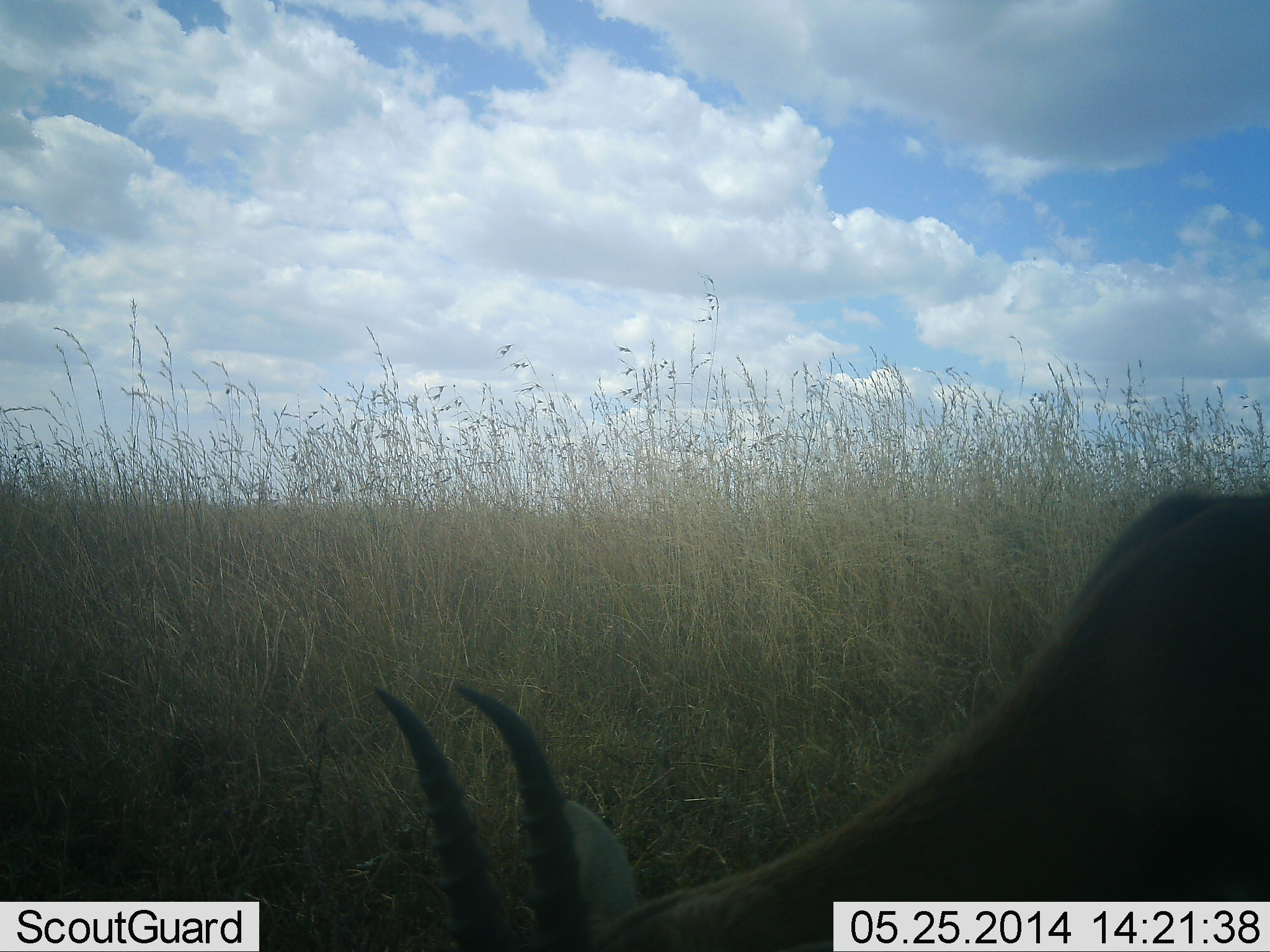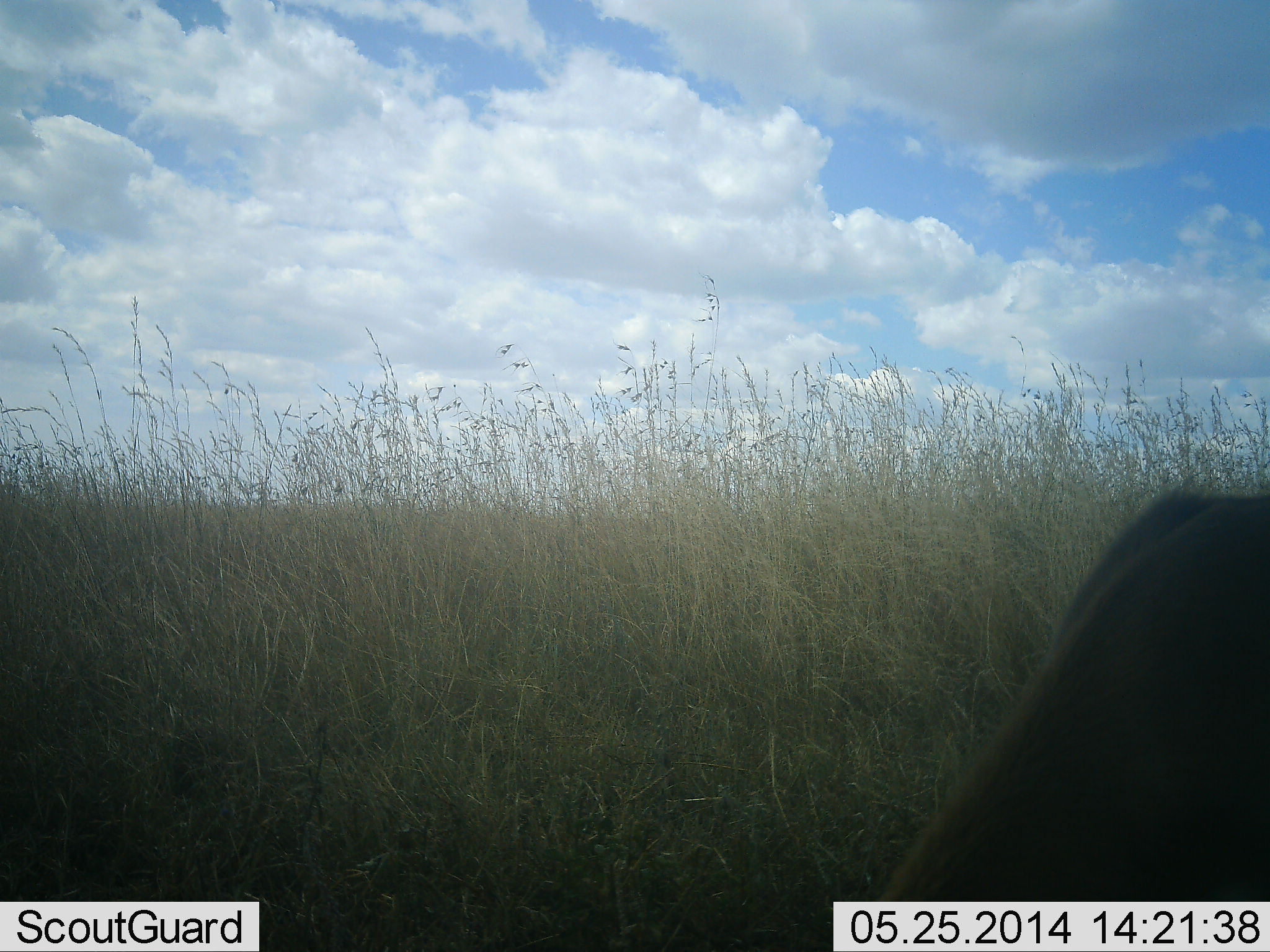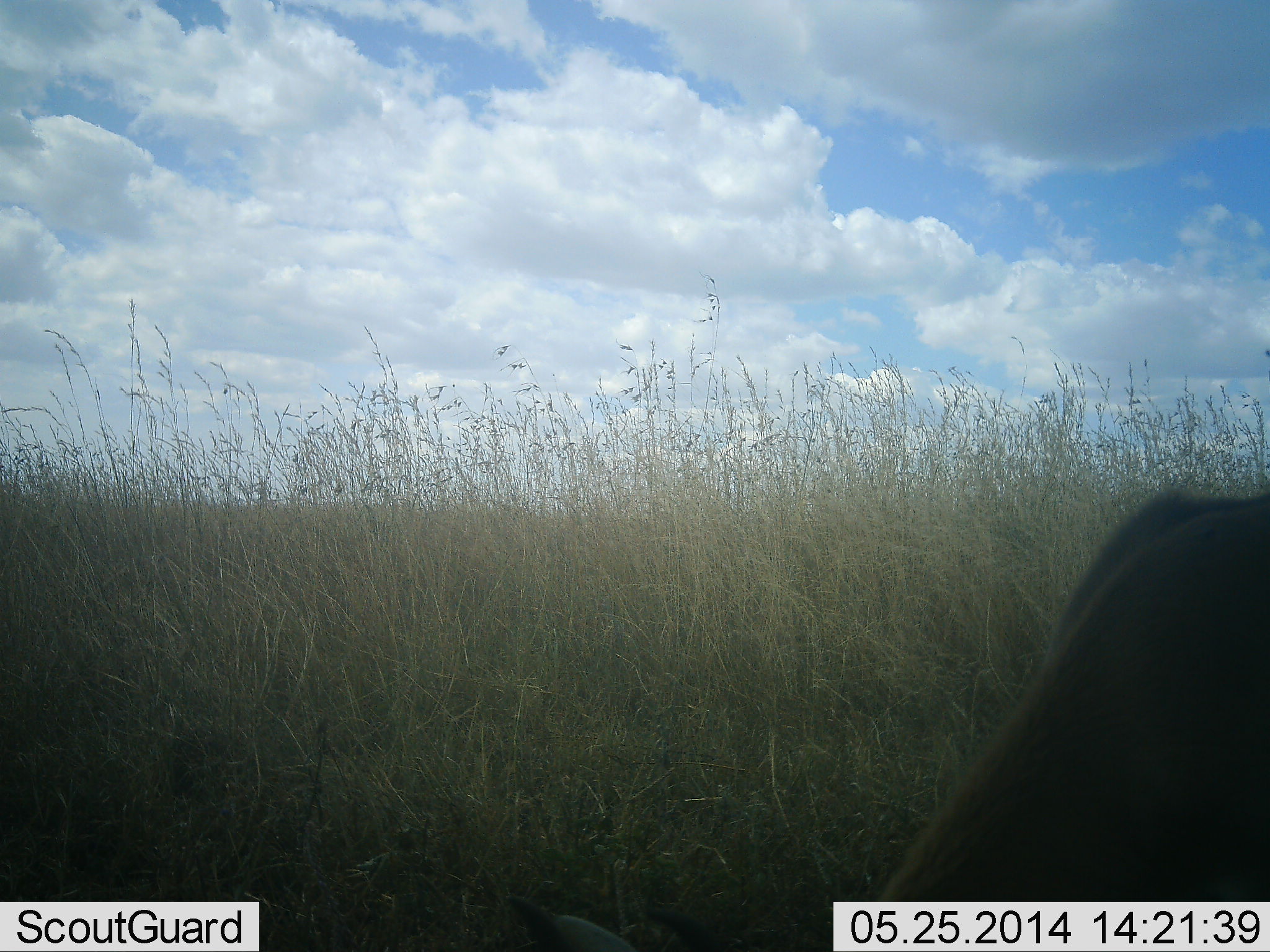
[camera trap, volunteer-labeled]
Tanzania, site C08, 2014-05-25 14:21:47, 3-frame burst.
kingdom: Animalia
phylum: Chordata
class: Mammalia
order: Artiodactyla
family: Bovidae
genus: Eudorcas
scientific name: Eudorcas thomsonii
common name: thomson's gazelle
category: gazellethomsons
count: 1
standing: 10%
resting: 0%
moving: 0%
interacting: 0%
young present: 0%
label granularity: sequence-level